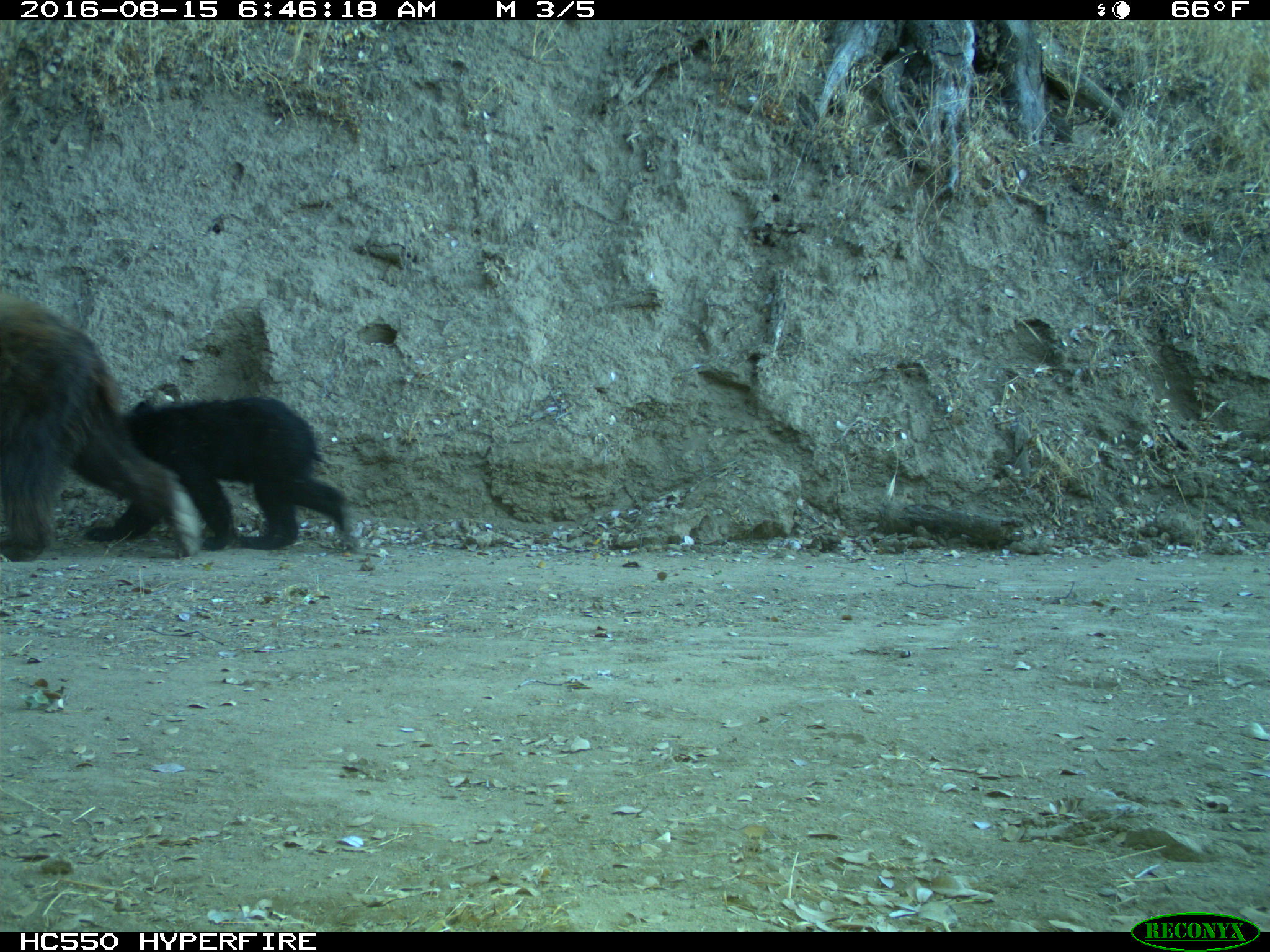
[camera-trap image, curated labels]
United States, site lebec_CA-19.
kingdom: Animalia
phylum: Chordata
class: Mammalia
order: Carnivora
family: Ursidae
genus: Ursus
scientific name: Ursus americanus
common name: american black bear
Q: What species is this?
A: Ursus americanus (american black bear).